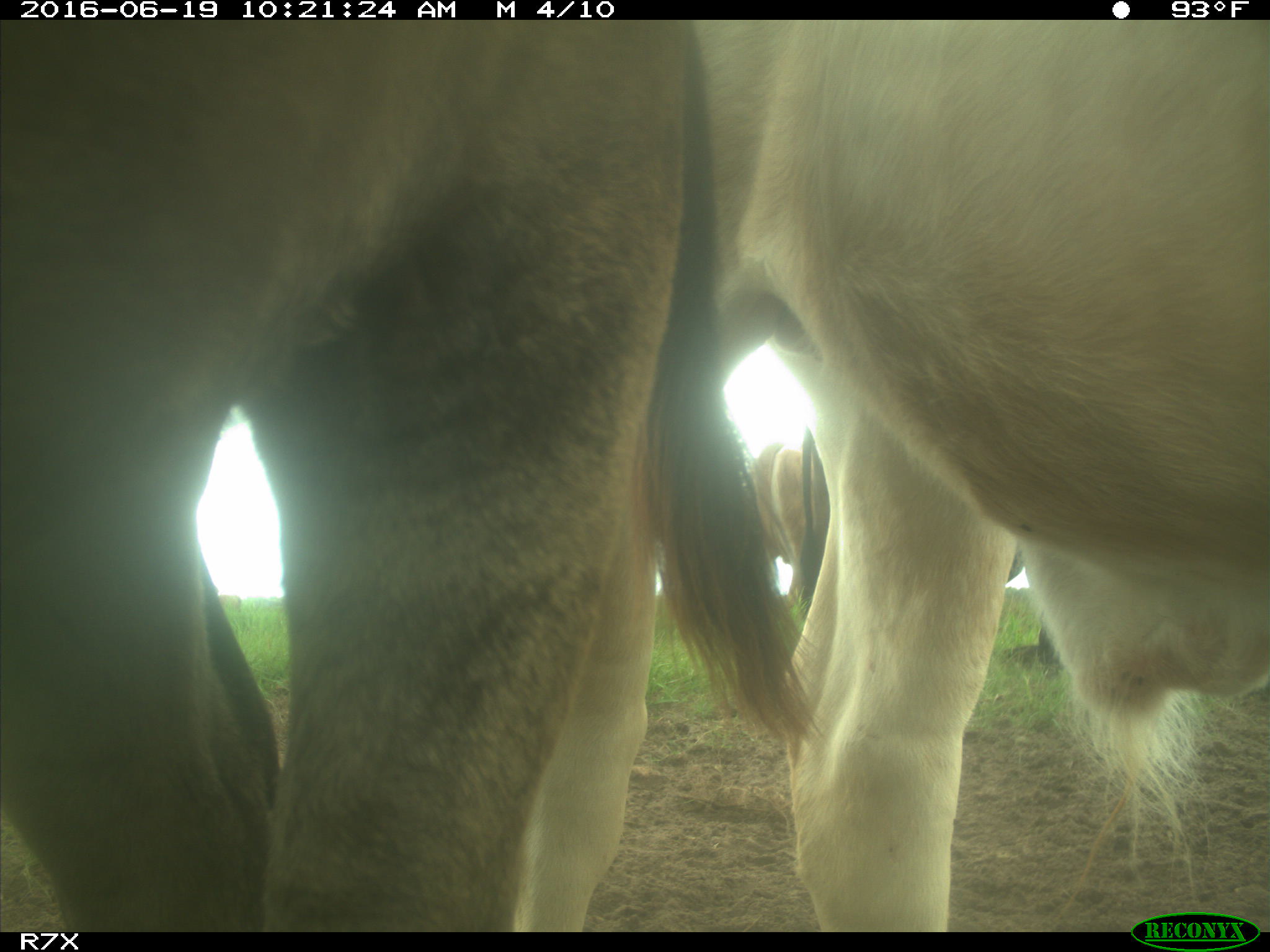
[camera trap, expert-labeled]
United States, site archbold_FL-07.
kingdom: Animalia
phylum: Chordata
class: Mammalia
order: Artiodactyla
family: Bovidae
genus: Bos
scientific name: Bos taurus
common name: domestic cow